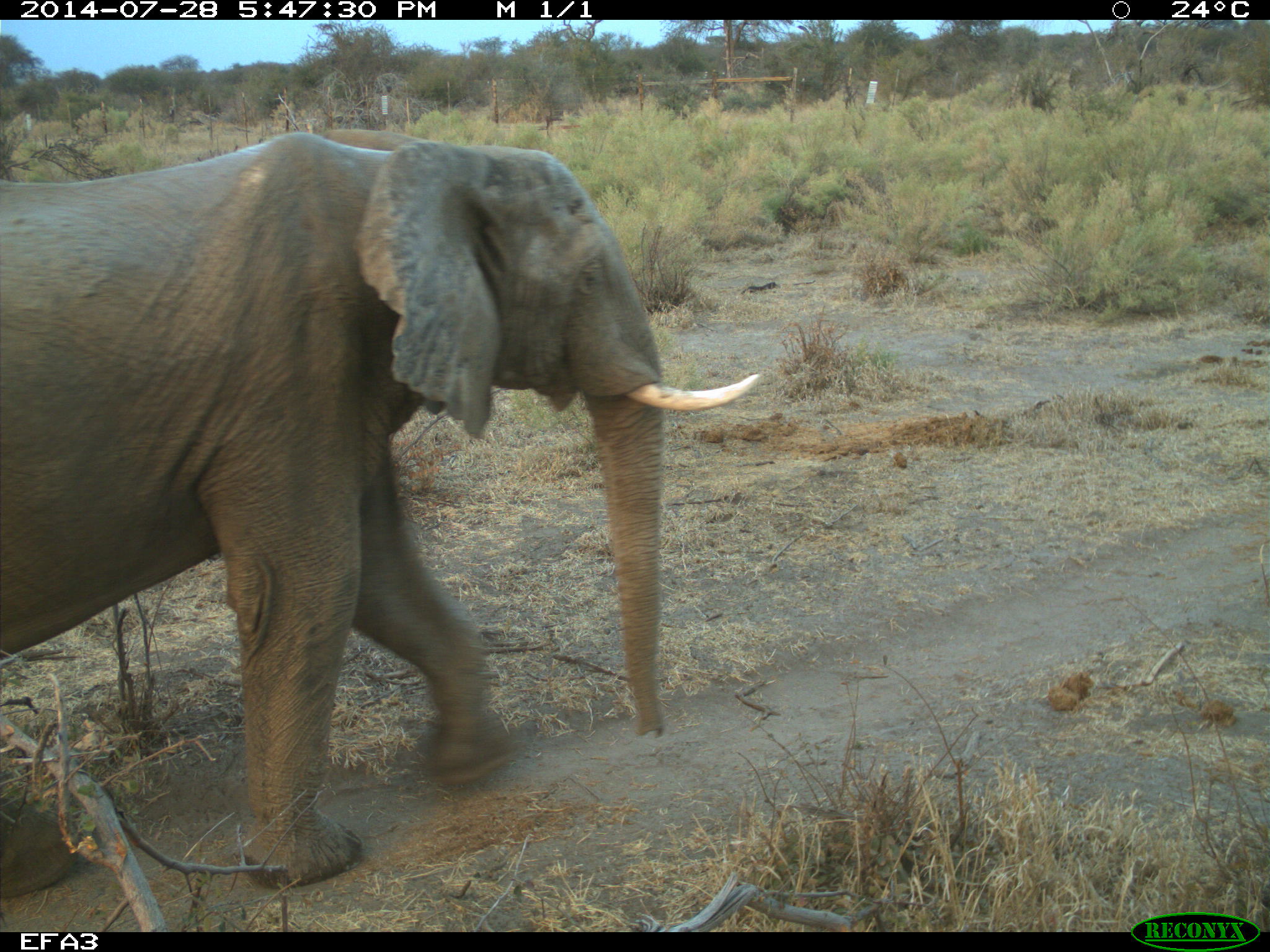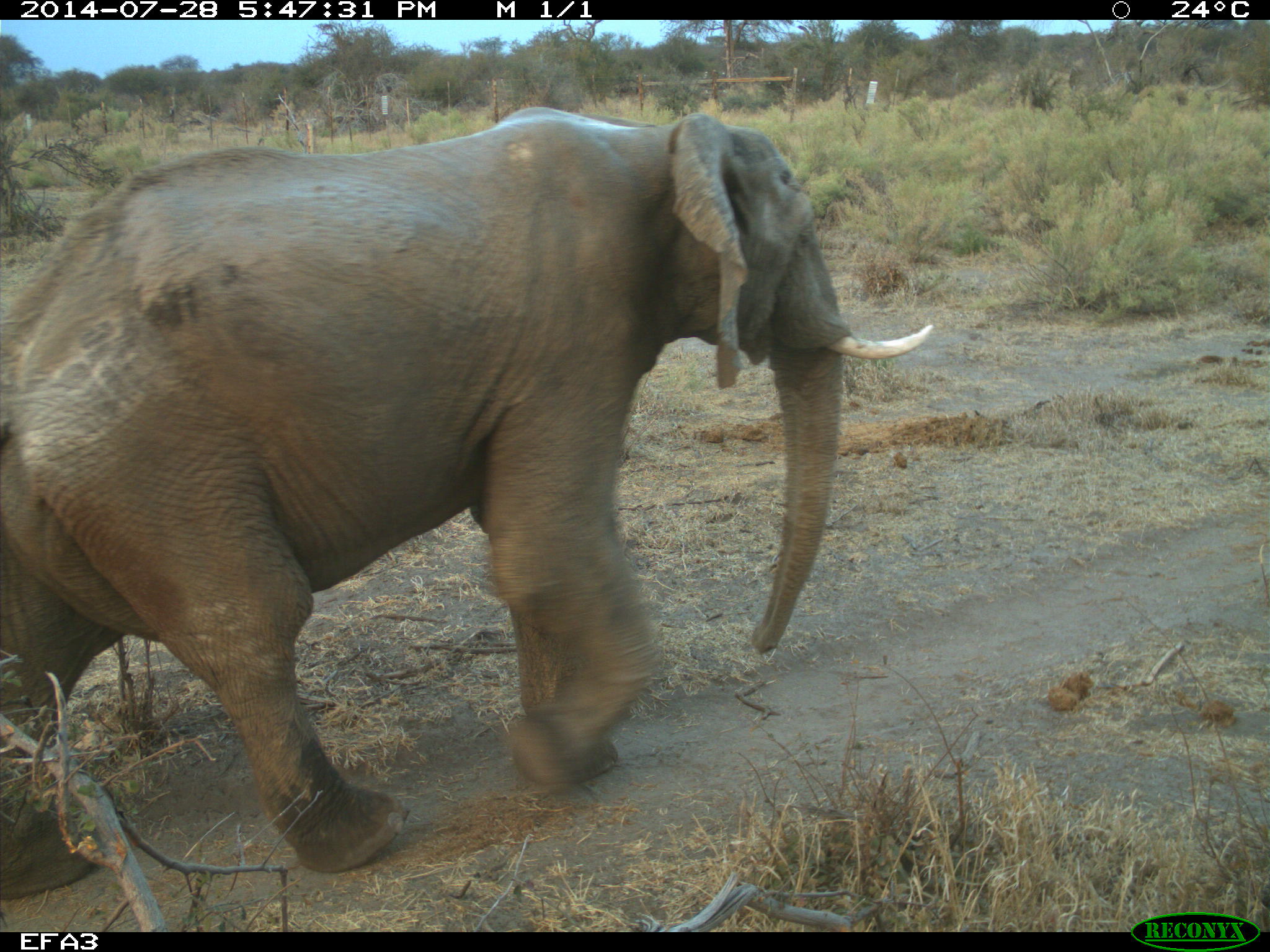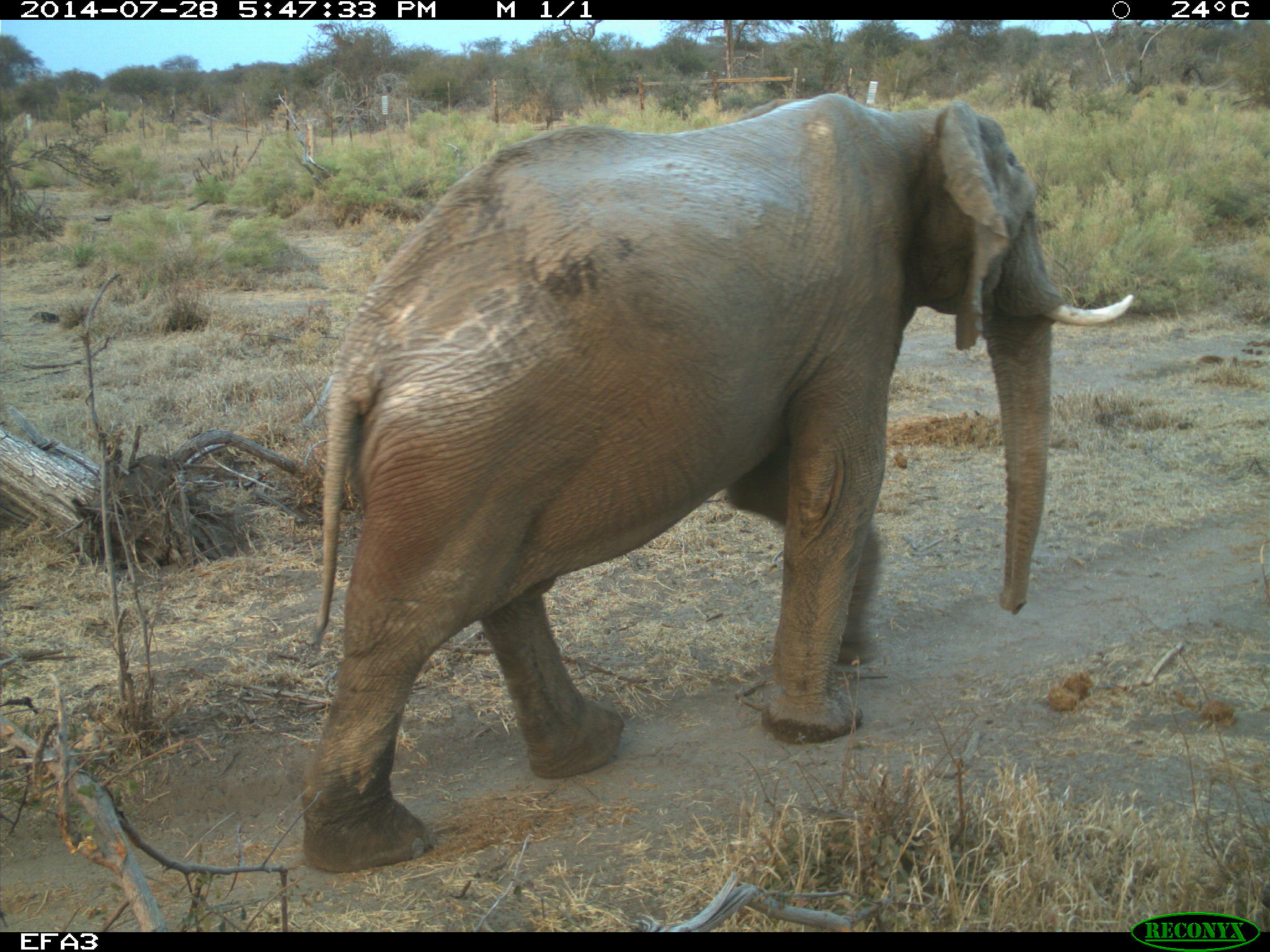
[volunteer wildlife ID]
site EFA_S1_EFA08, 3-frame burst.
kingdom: Animalia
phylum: Chordata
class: Mammalia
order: Proboscidea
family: Elephantidae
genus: Loxodonta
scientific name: Loxodonta africana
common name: african bush elephant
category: elephant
Elephant (african bush elephant) (Loxodonta africana), count 1. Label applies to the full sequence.